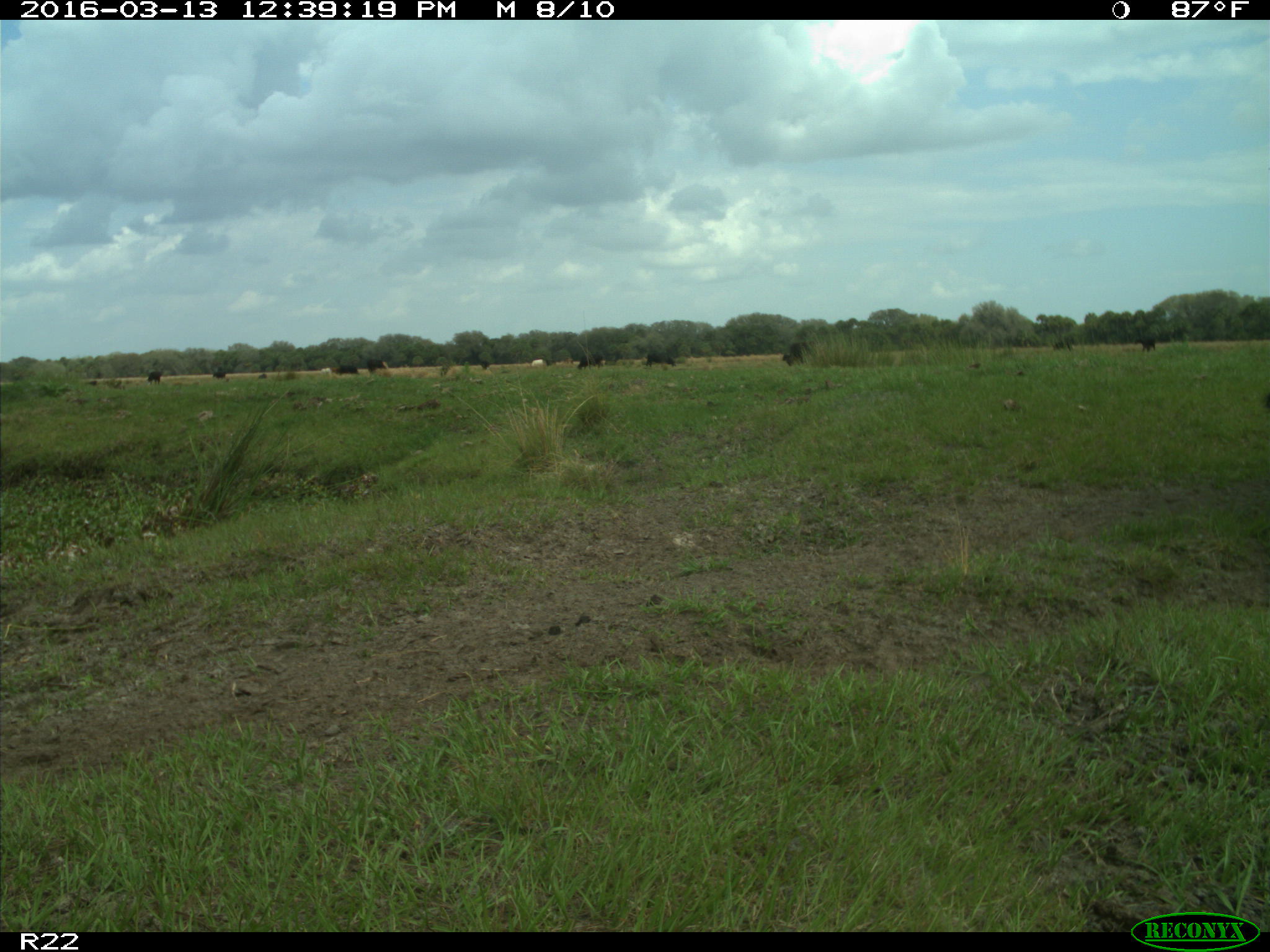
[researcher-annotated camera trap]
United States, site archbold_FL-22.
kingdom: Animalia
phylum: Chordata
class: Mammalia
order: Artiodactyla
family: Bovidae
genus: Bos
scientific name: Bos taurus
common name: domestic cow